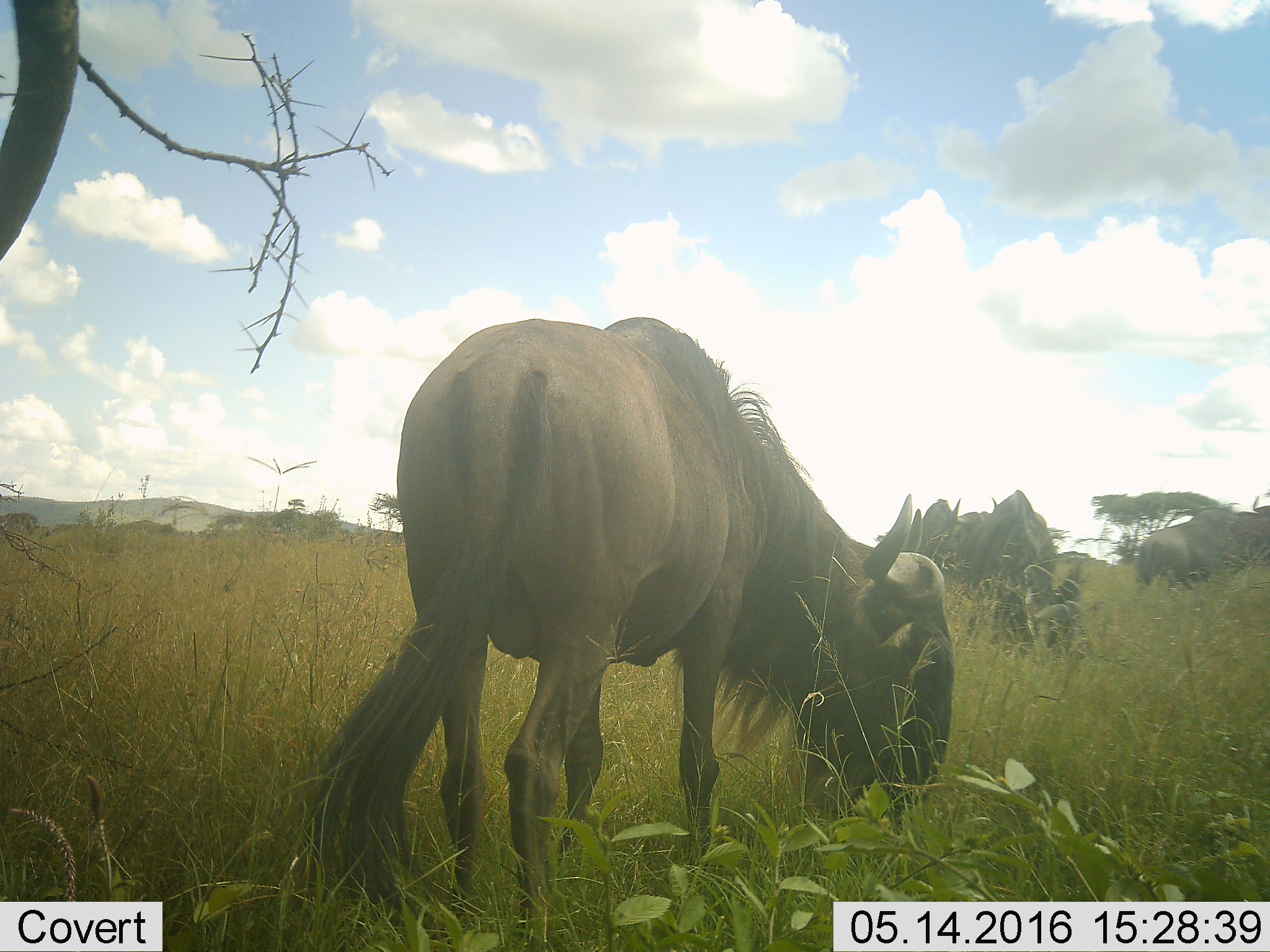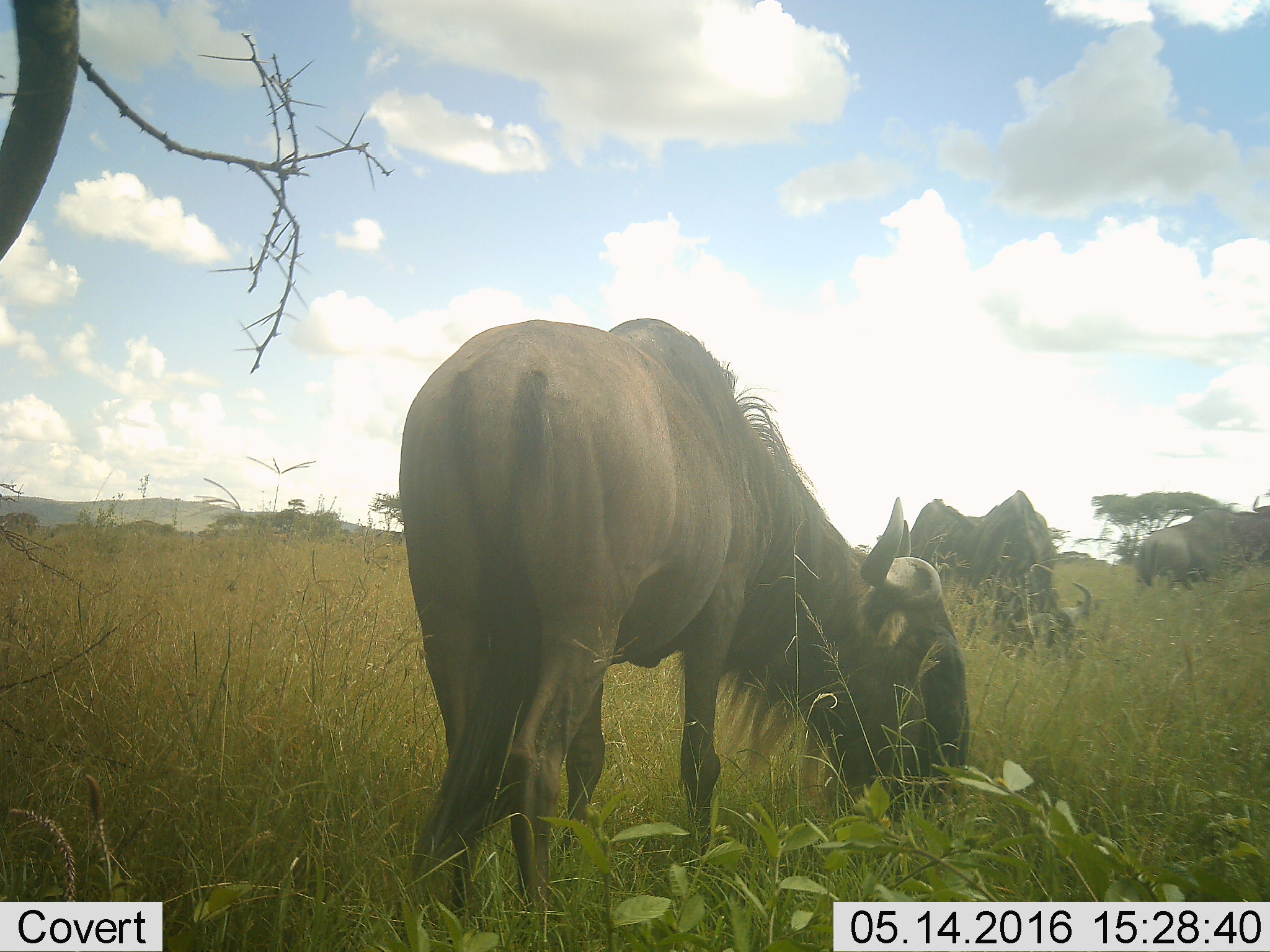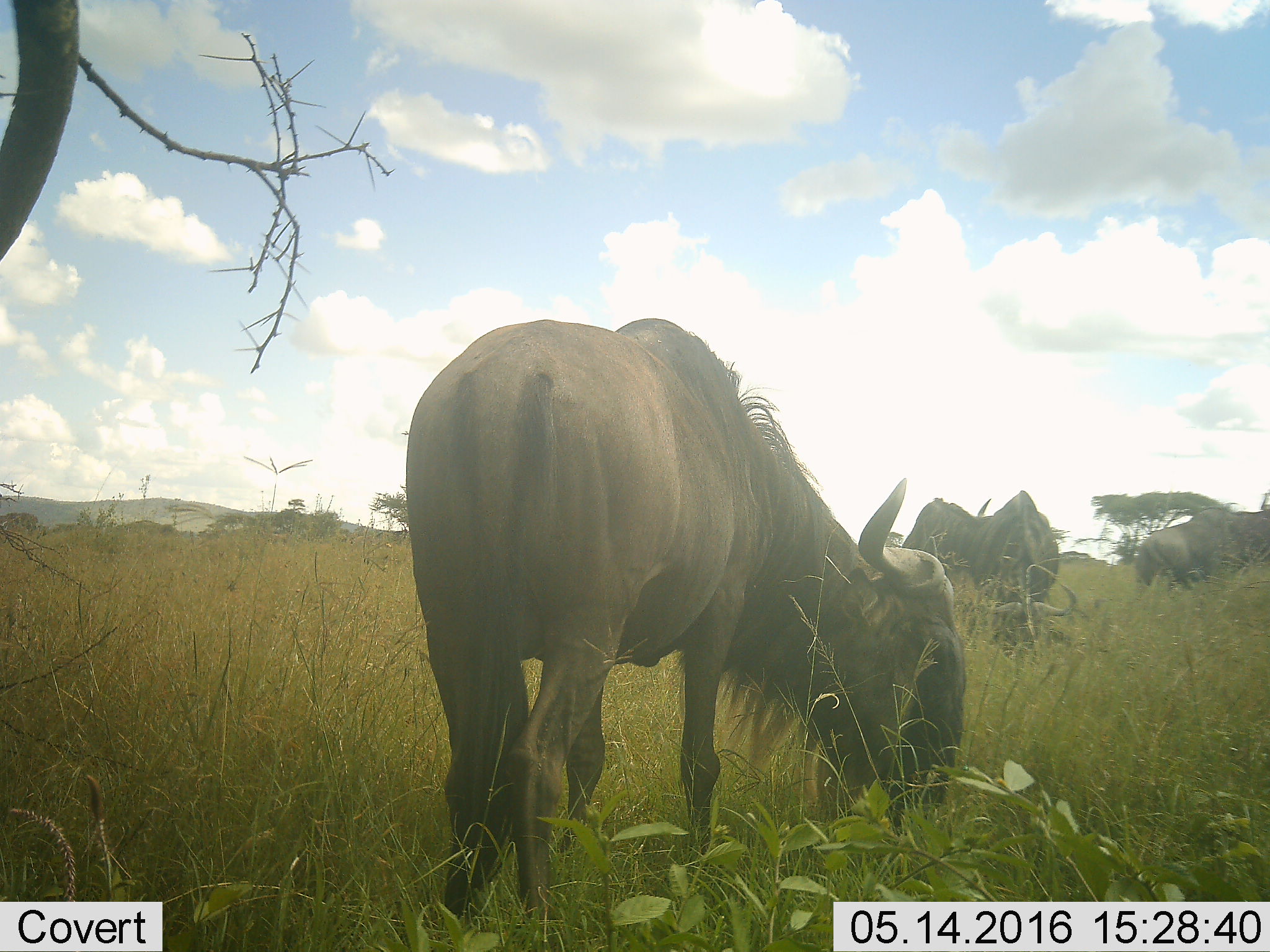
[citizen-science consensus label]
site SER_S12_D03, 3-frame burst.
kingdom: Animalia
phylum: Chordata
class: Mammalia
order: Artiodactyla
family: Bovidae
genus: Connochaetes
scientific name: Connochaetes taurinus taurinus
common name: blue wildebeest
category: wildebeestblue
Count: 4.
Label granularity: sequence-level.